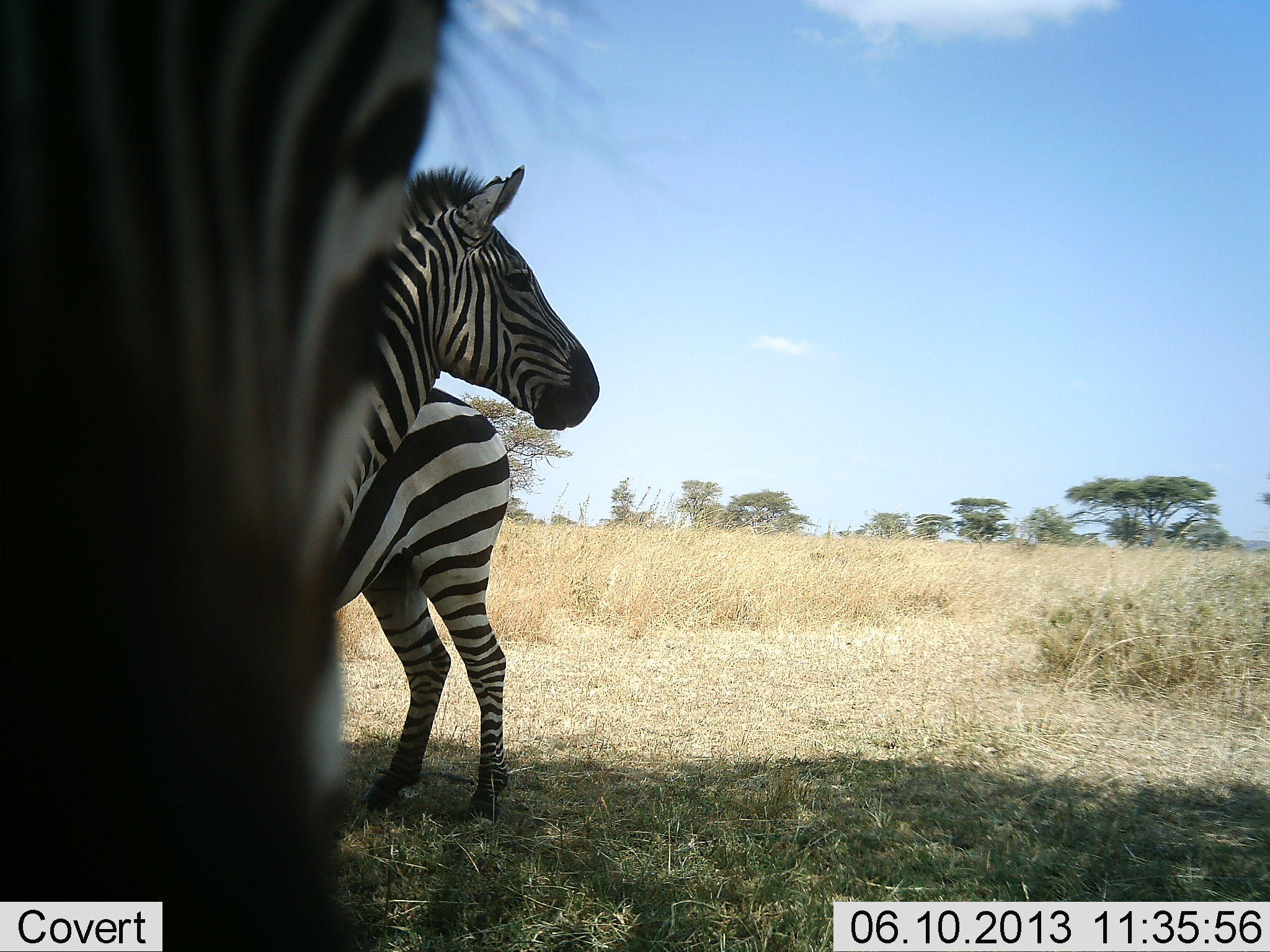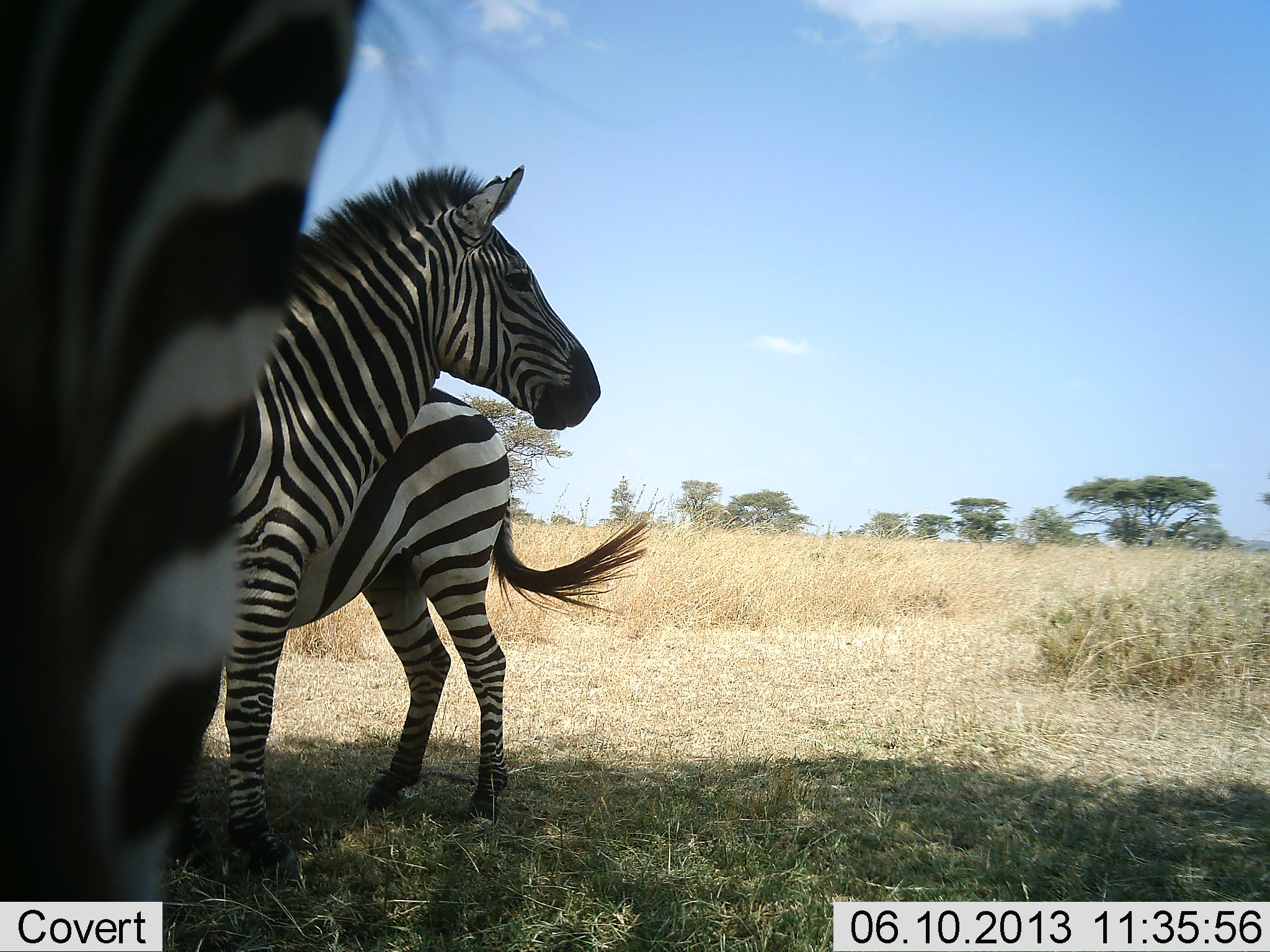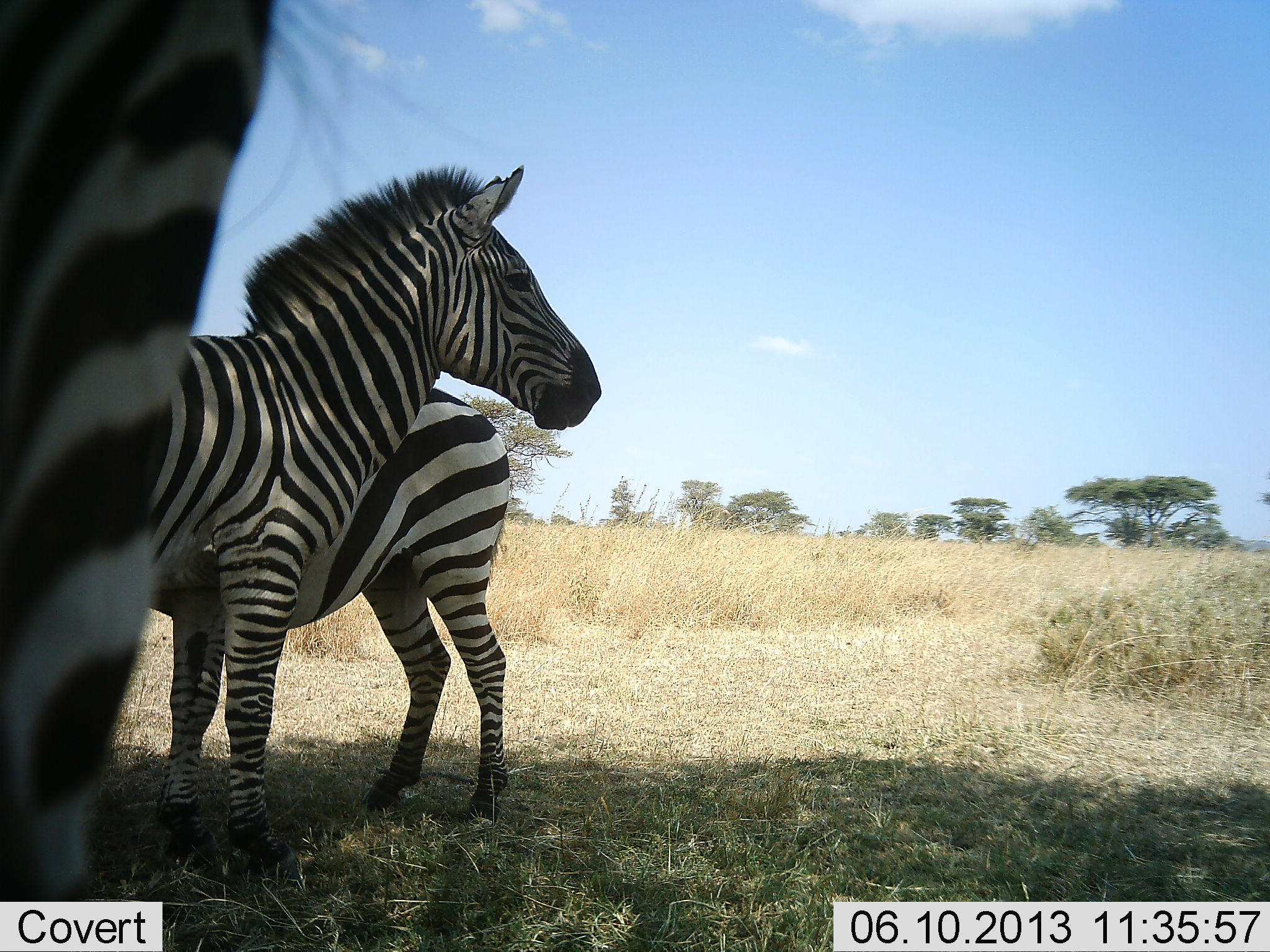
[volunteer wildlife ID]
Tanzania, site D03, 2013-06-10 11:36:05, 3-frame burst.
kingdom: Animalia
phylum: Chordata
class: Mammalia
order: Perissodactyla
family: Equidae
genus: Equus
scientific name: Equus quagga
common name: plains zebra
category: zebra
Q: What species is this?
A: Zebra (plains zebra) (Equus quagga).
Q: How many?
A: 3.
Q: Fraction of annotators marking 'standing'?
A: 97%.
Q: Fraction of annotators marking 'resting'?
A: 7%.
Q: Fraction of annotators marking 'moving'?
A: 10%.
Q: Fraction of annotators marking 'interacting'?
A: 7%.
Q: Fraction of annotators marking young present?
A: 0%.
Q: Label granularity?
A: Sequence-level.